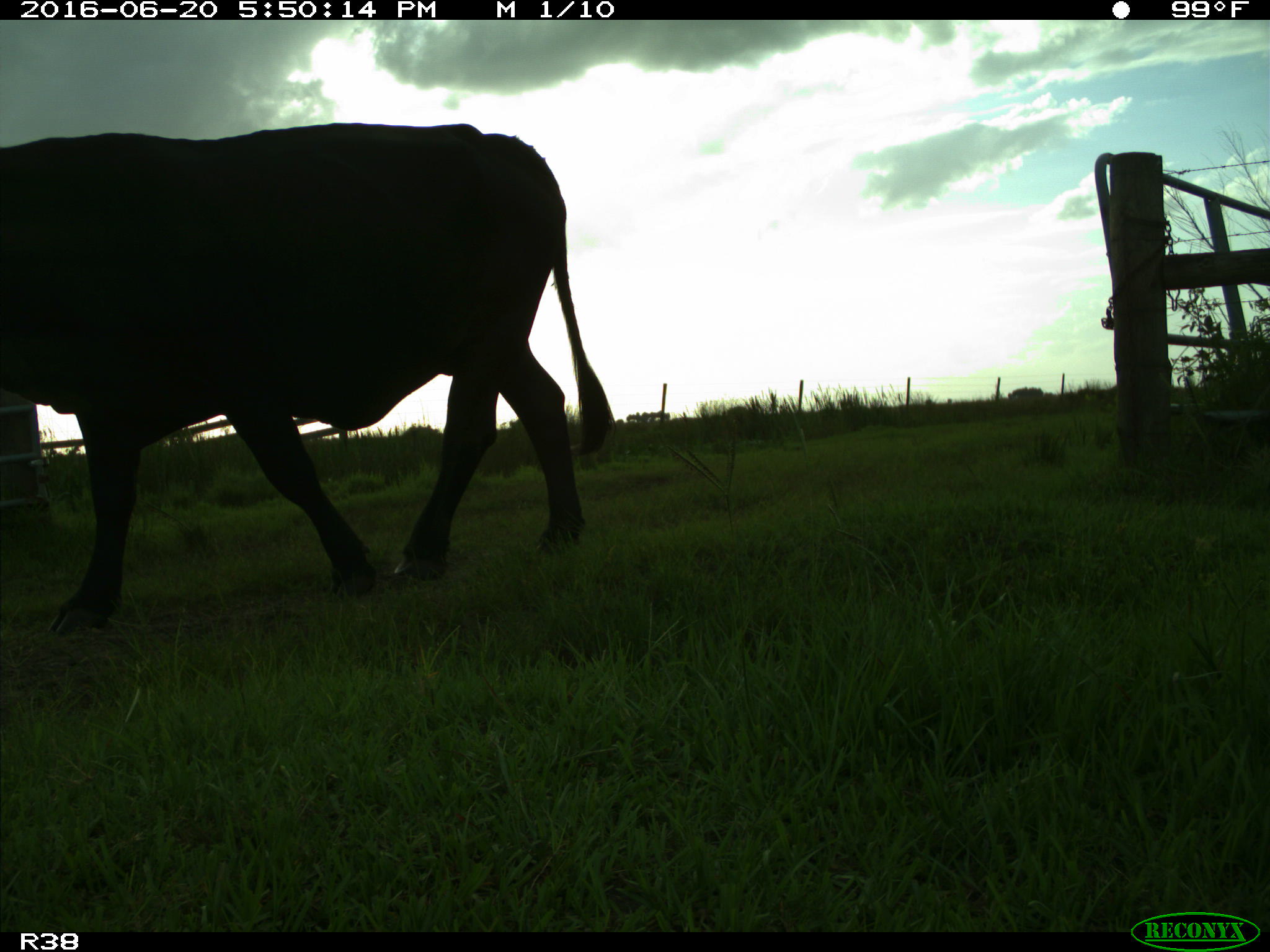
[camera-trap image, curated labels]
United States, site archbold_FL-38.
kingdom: Animalia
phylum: Chordata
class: Mammalia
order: Artiodactyla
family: Bovidae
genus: Bos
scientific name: Bos taurus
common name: domestic cow